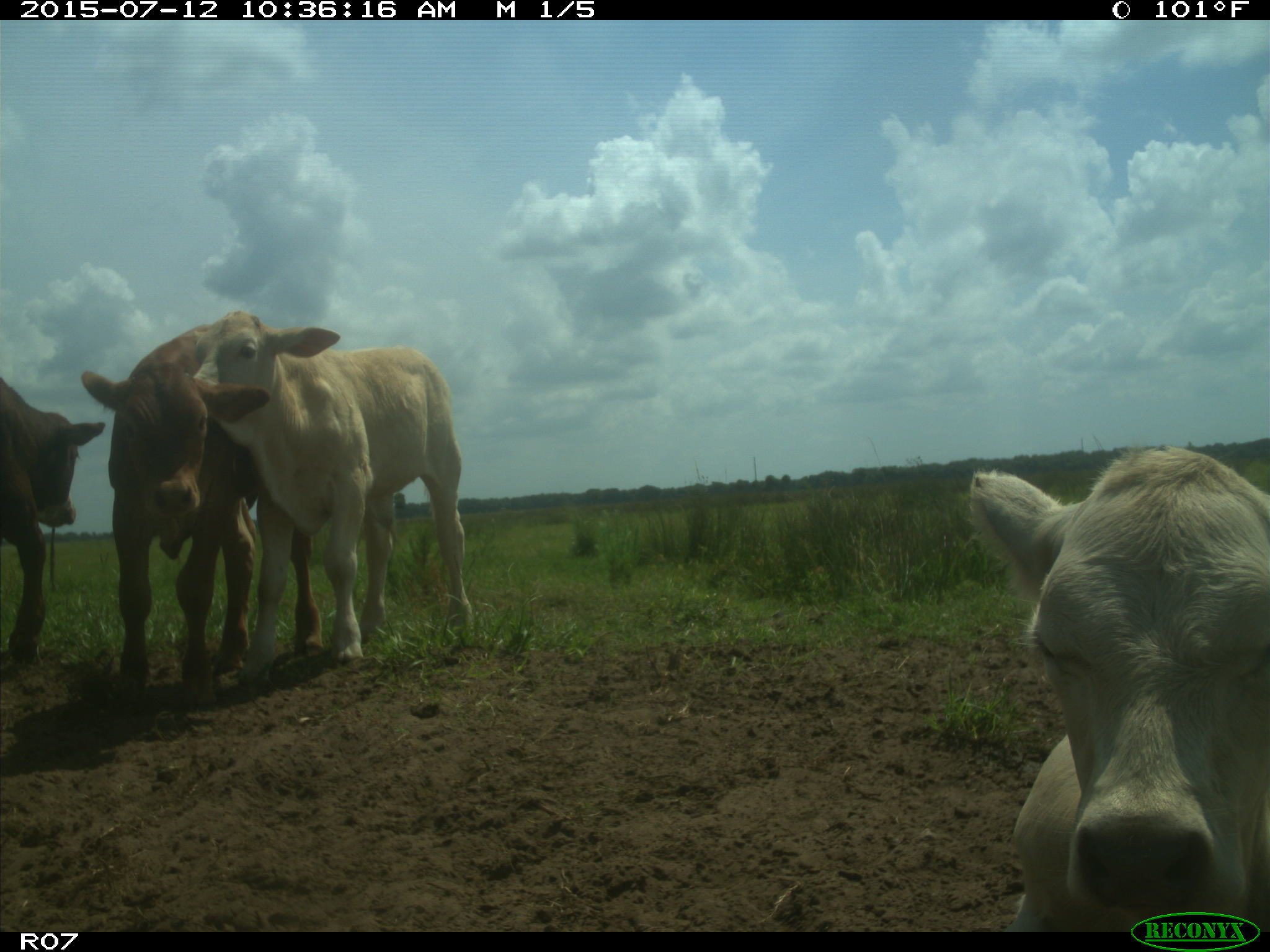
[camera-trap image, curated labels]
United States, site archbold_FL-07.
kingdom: Animalia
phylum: Chordata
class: Mammalia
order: Artiodactyla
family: Bovidae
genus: Bos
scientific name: Bos taurus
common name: domestic cow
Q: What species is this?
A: Bos taurus (domestic cow).